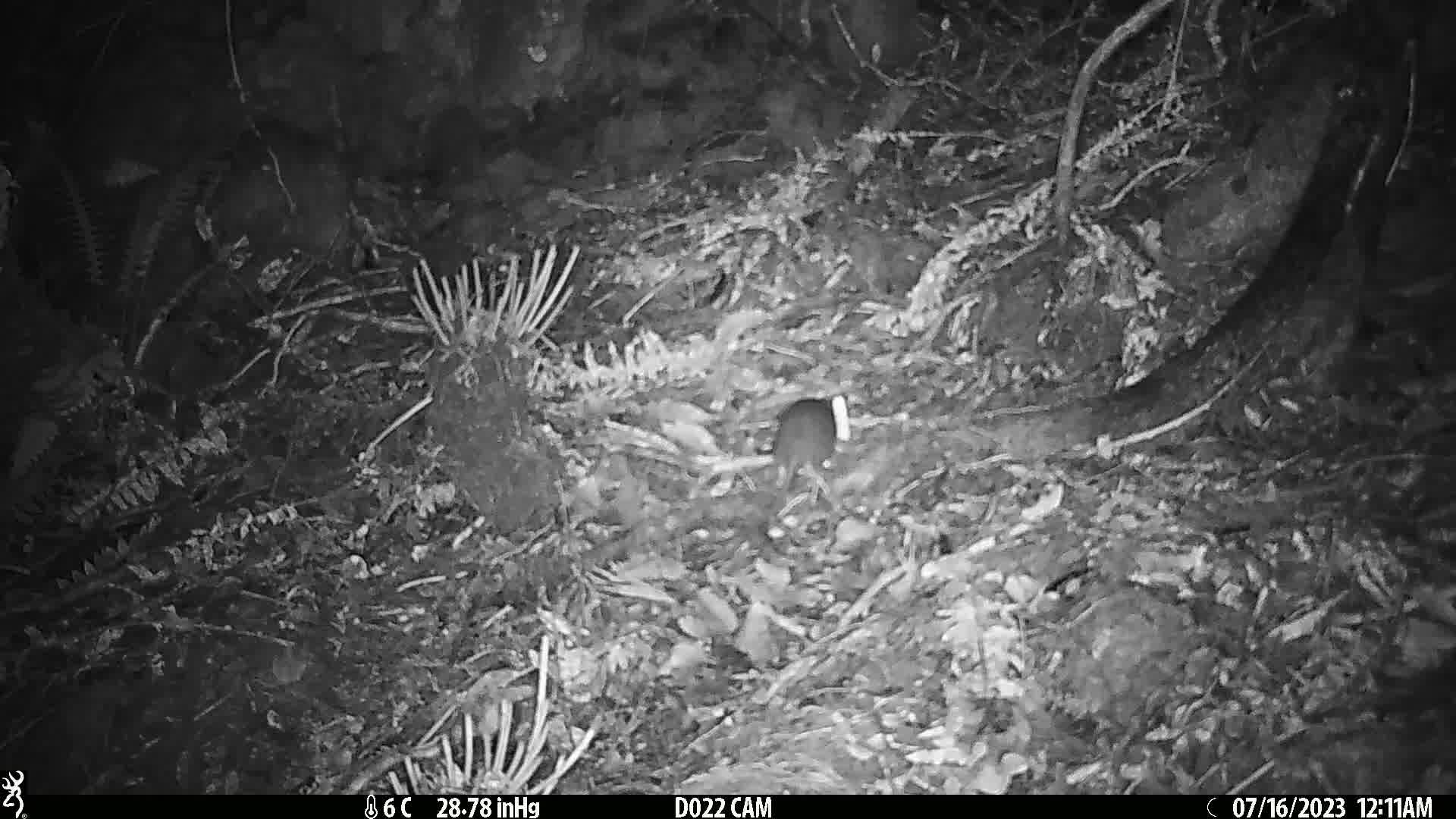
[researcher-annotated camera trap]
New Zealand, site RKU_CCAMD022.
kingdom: Animalia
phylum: Chordata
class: Mammalia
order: Rodentia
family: Muridae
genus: Rattus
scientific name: Rattus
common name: rat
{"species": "rat (Rattus)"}